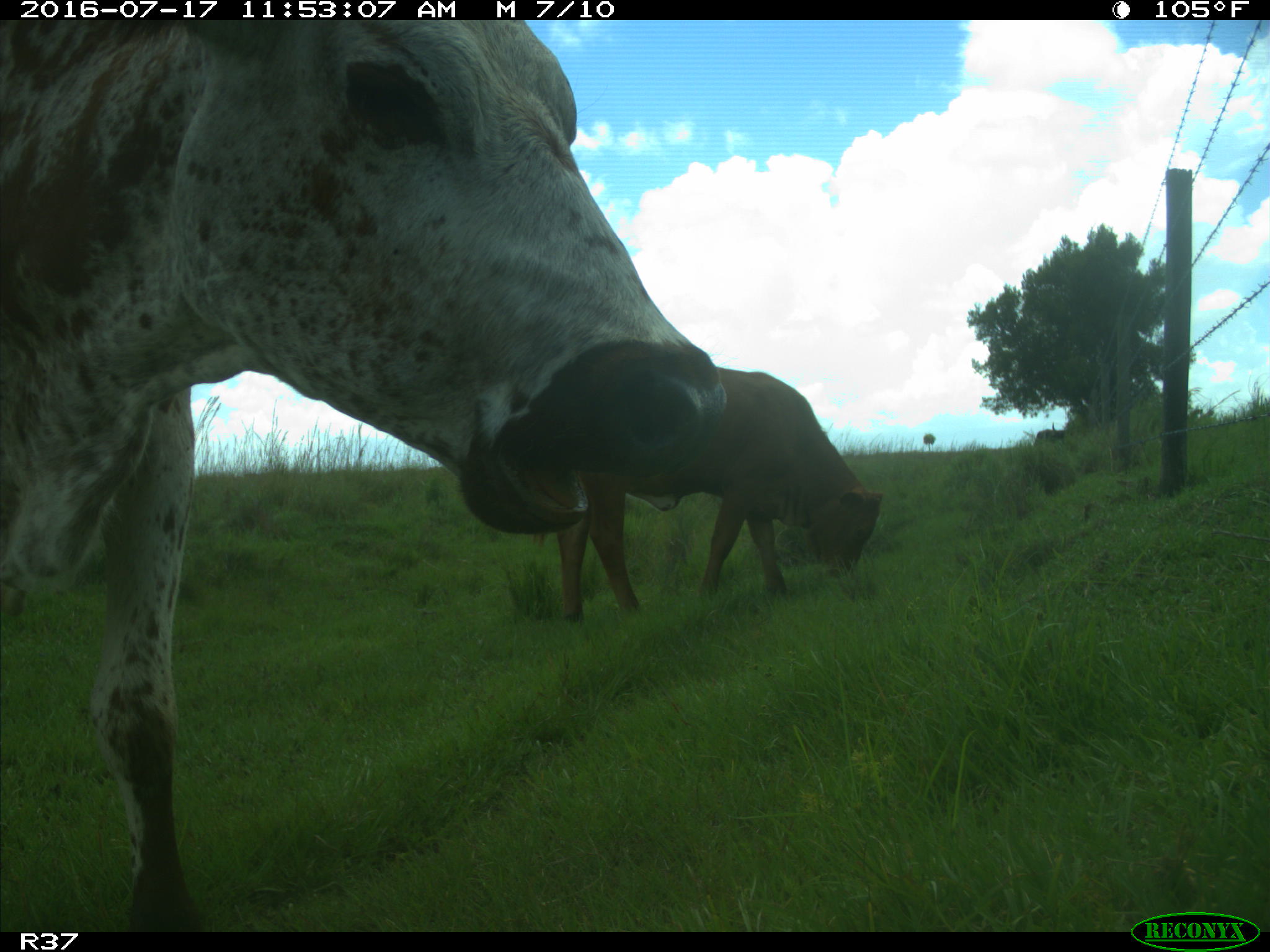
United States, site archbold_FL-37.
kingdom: Animalia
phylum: Chordata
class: Mammalia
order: Artiodactyla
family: Bovidae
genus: Bos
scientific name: Bos taurus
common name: domestic cow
Bos taurus (domestic cow).